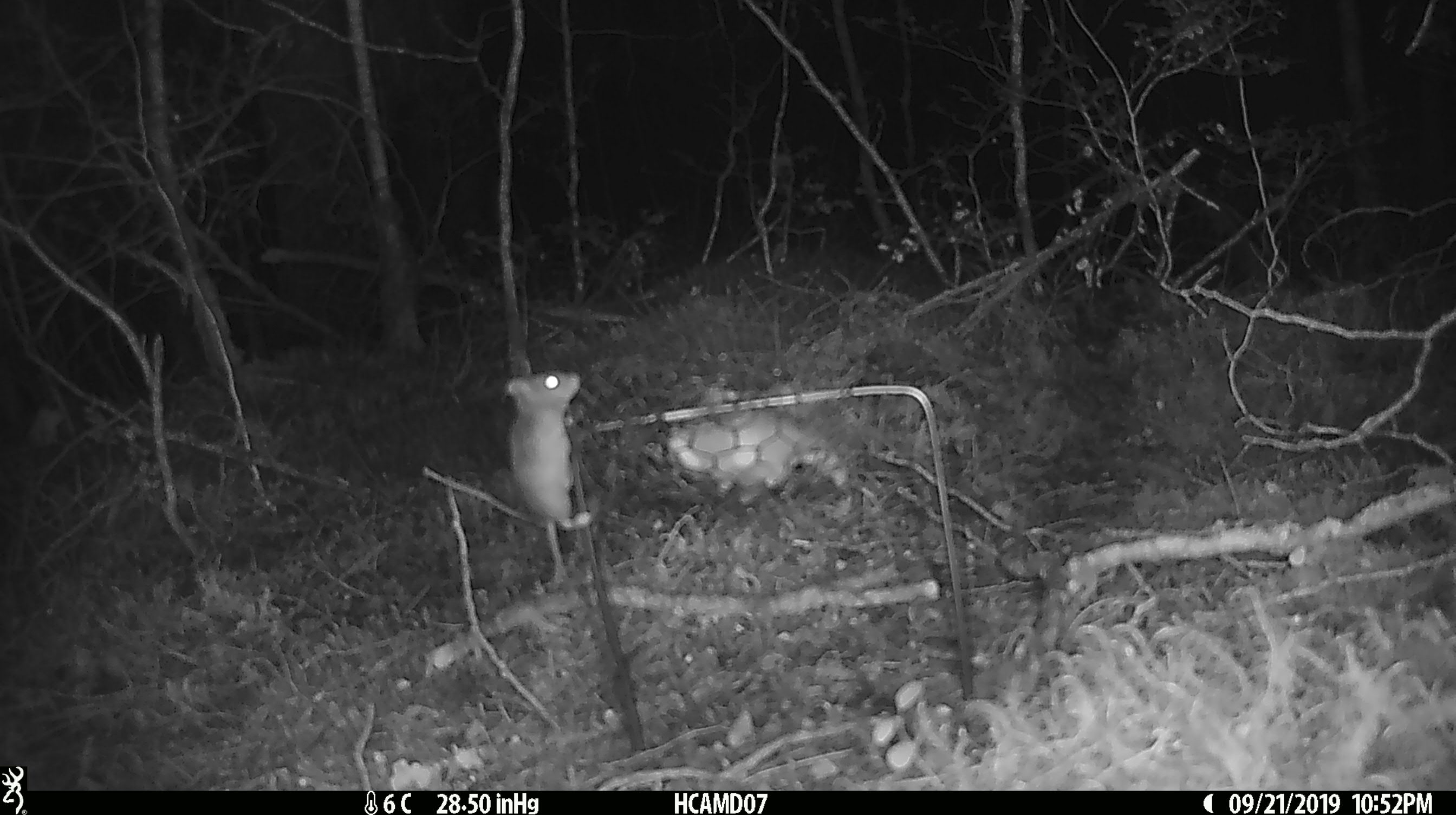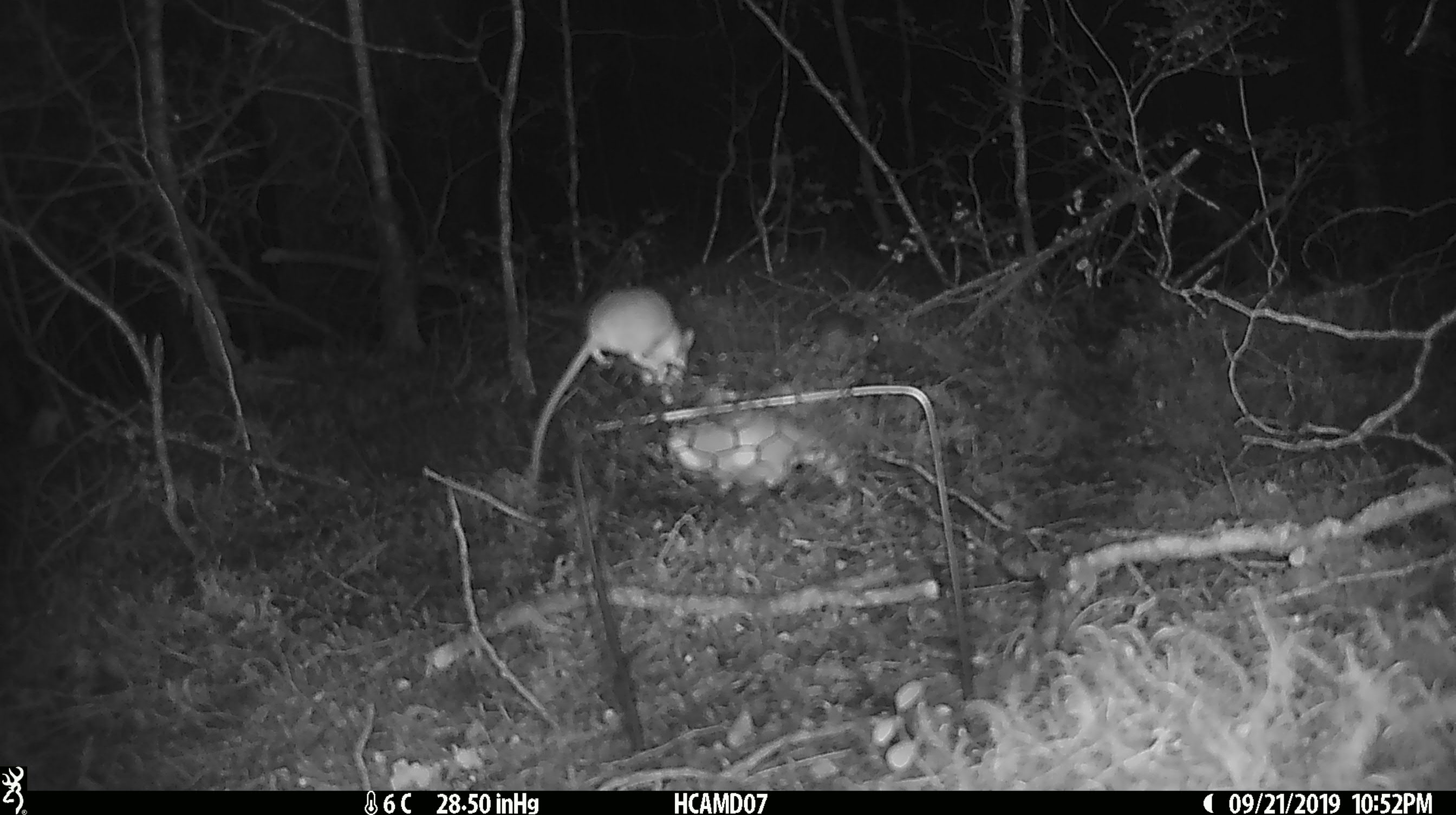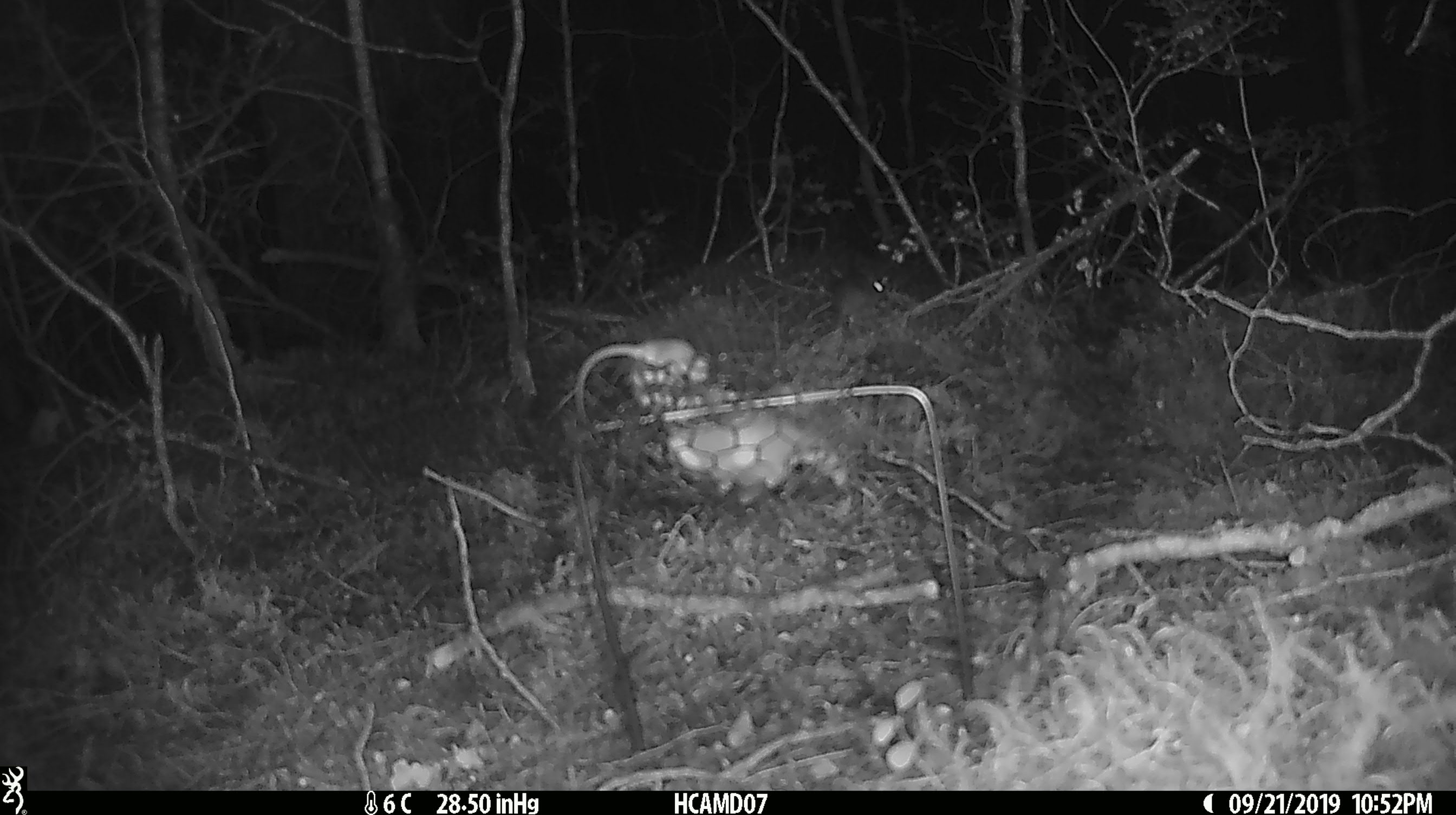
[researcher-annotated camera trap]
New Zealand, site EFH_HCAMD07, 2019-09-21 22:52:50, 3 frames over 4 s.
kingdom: Animalia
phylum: Chordata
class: Mammalia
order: Rodentia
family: Muridae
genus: Mus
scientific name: Mus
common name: mouse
Mouse (Mus).